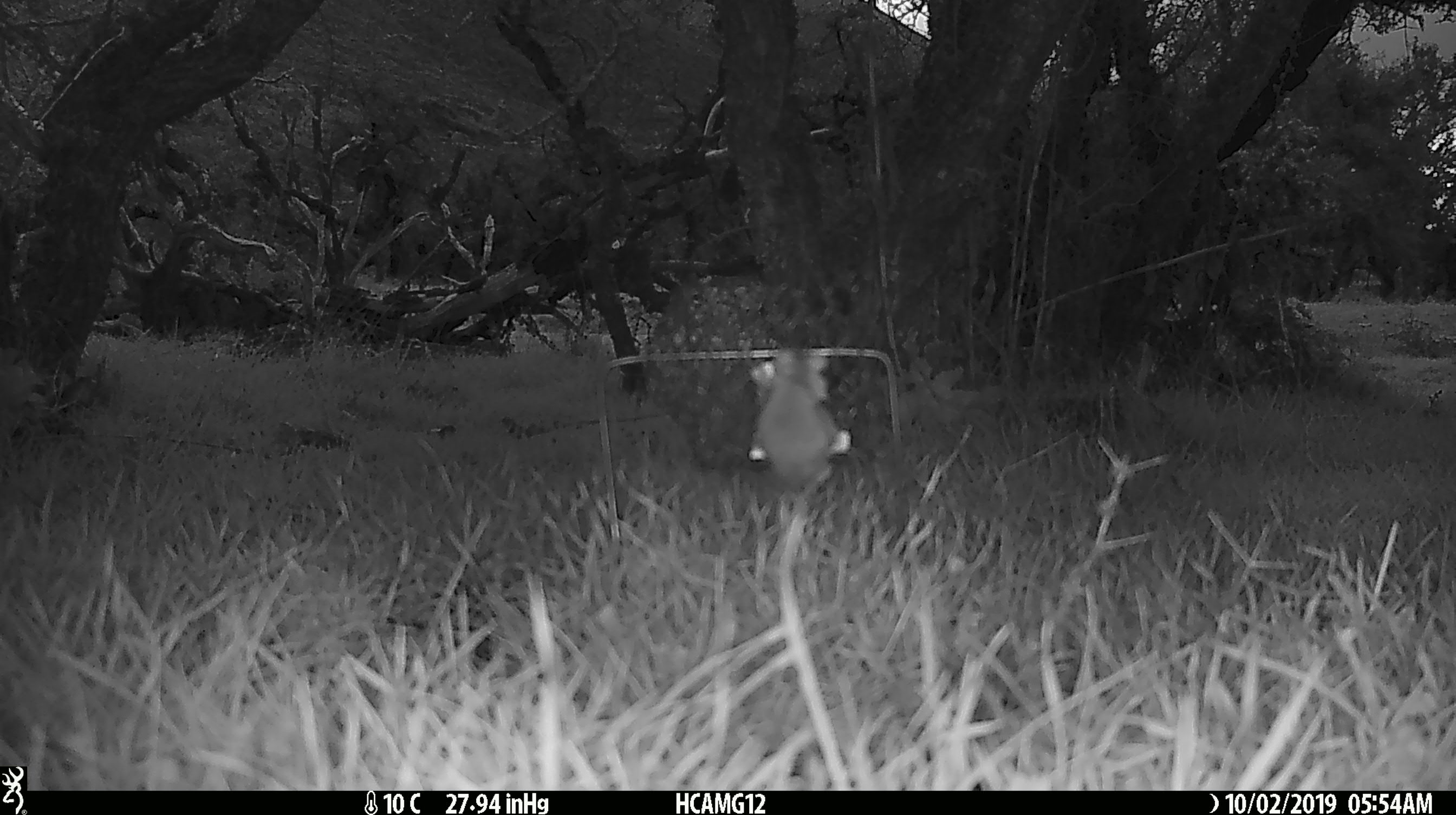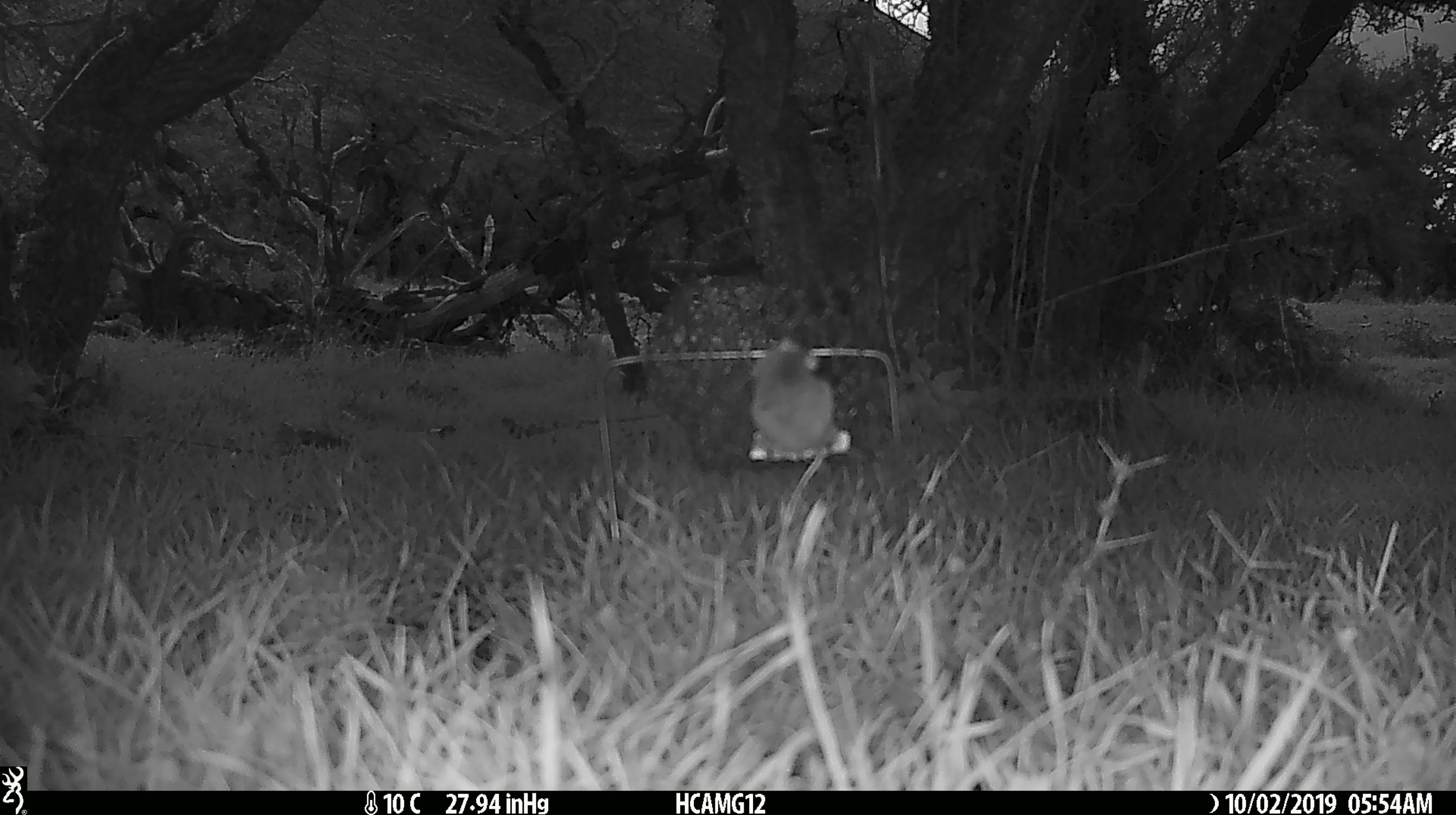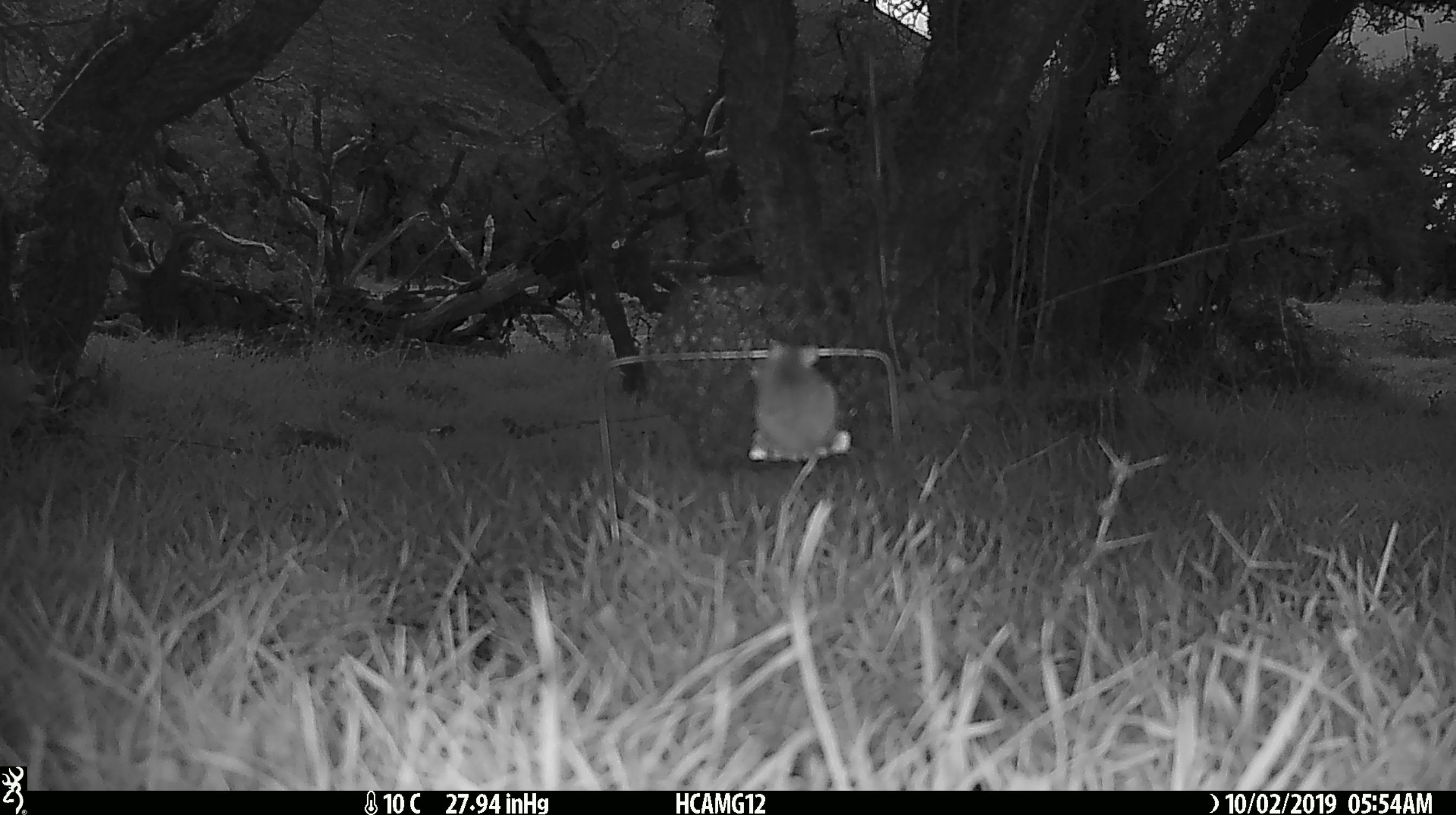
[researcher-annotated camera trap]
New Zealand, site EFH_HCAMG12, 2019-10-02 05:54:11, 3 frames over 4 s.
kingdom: Animalia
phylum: Chordata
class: Mammalia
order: Rodentia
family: Muridae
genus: Mus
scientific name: Mus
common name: mouse